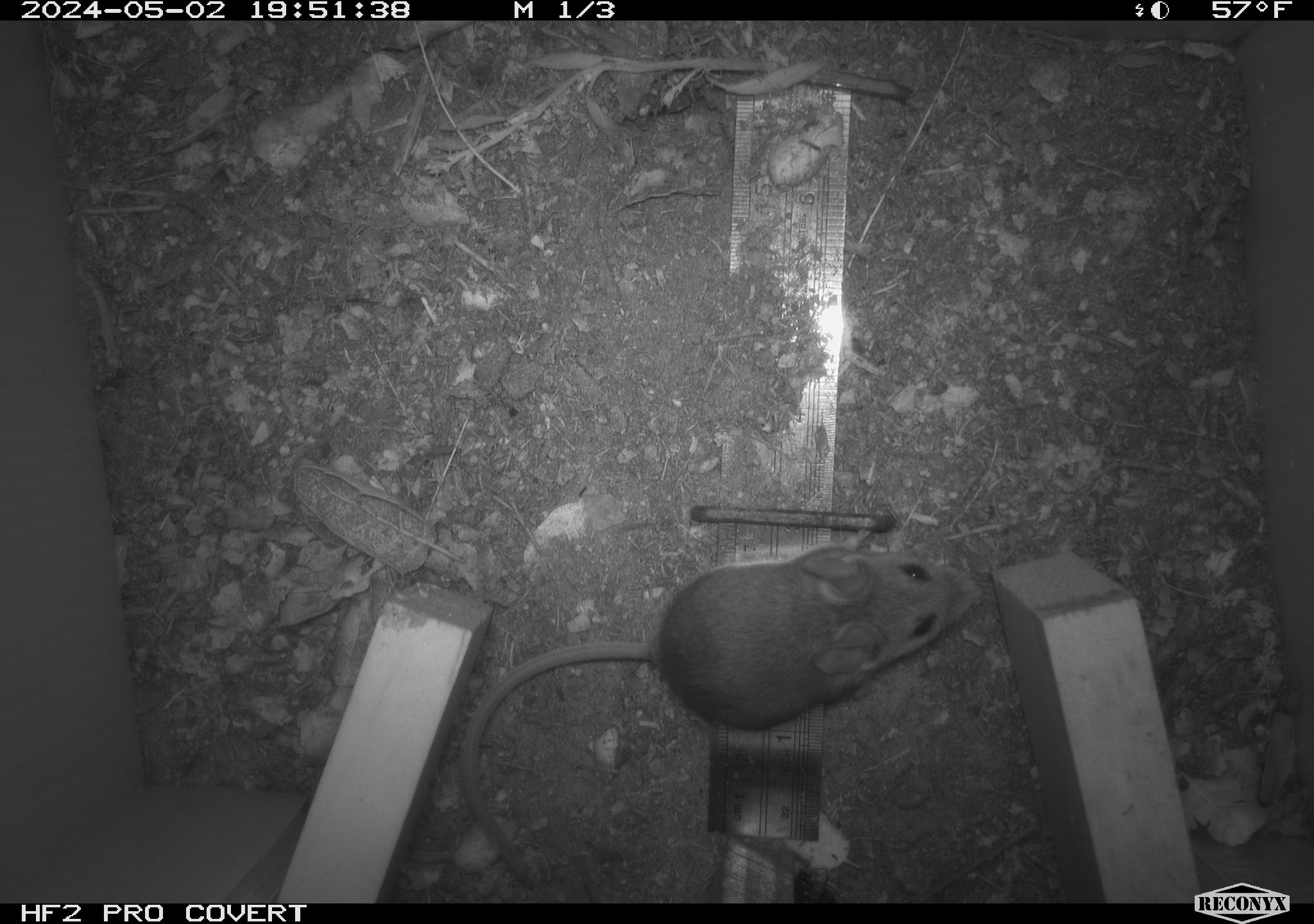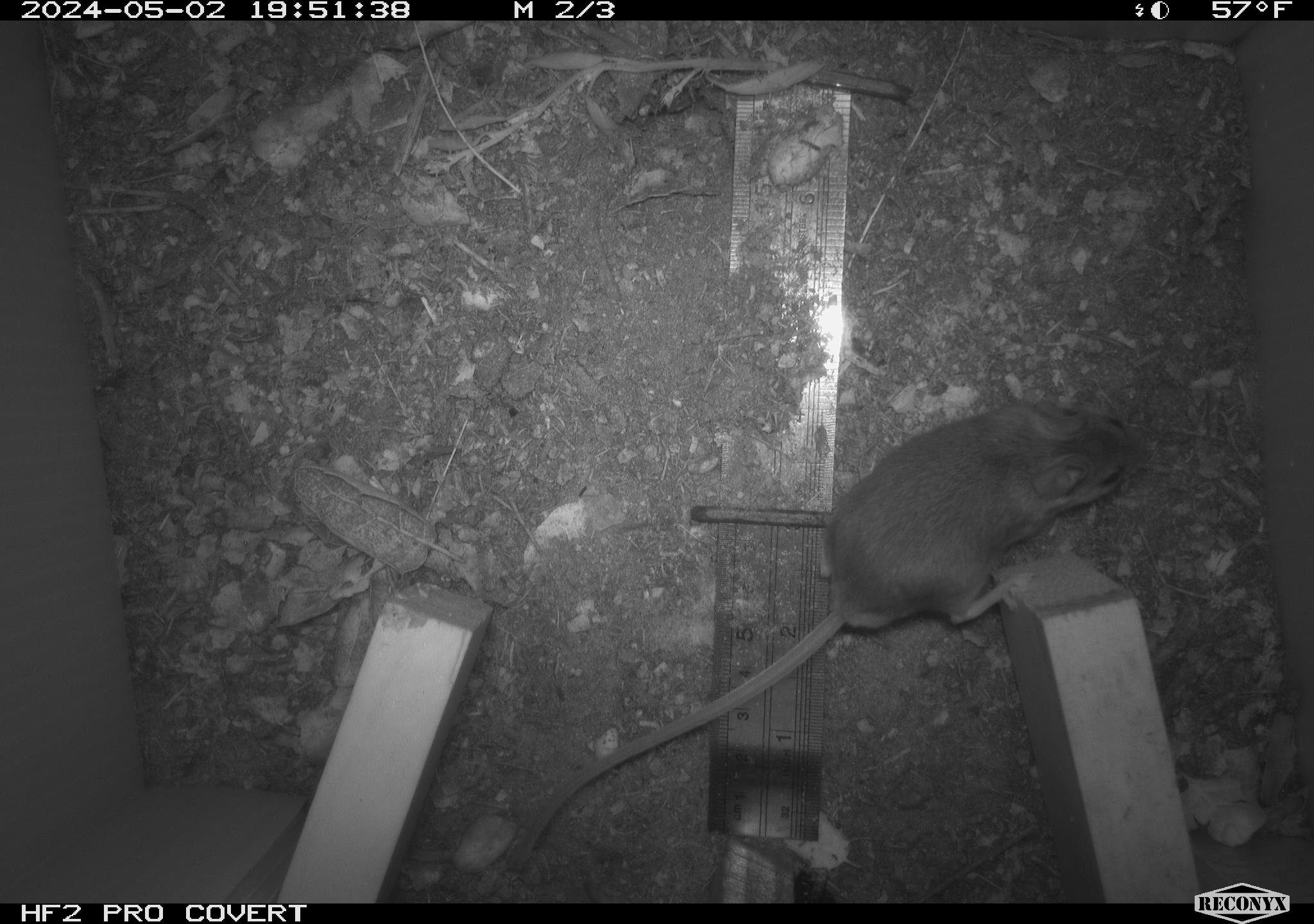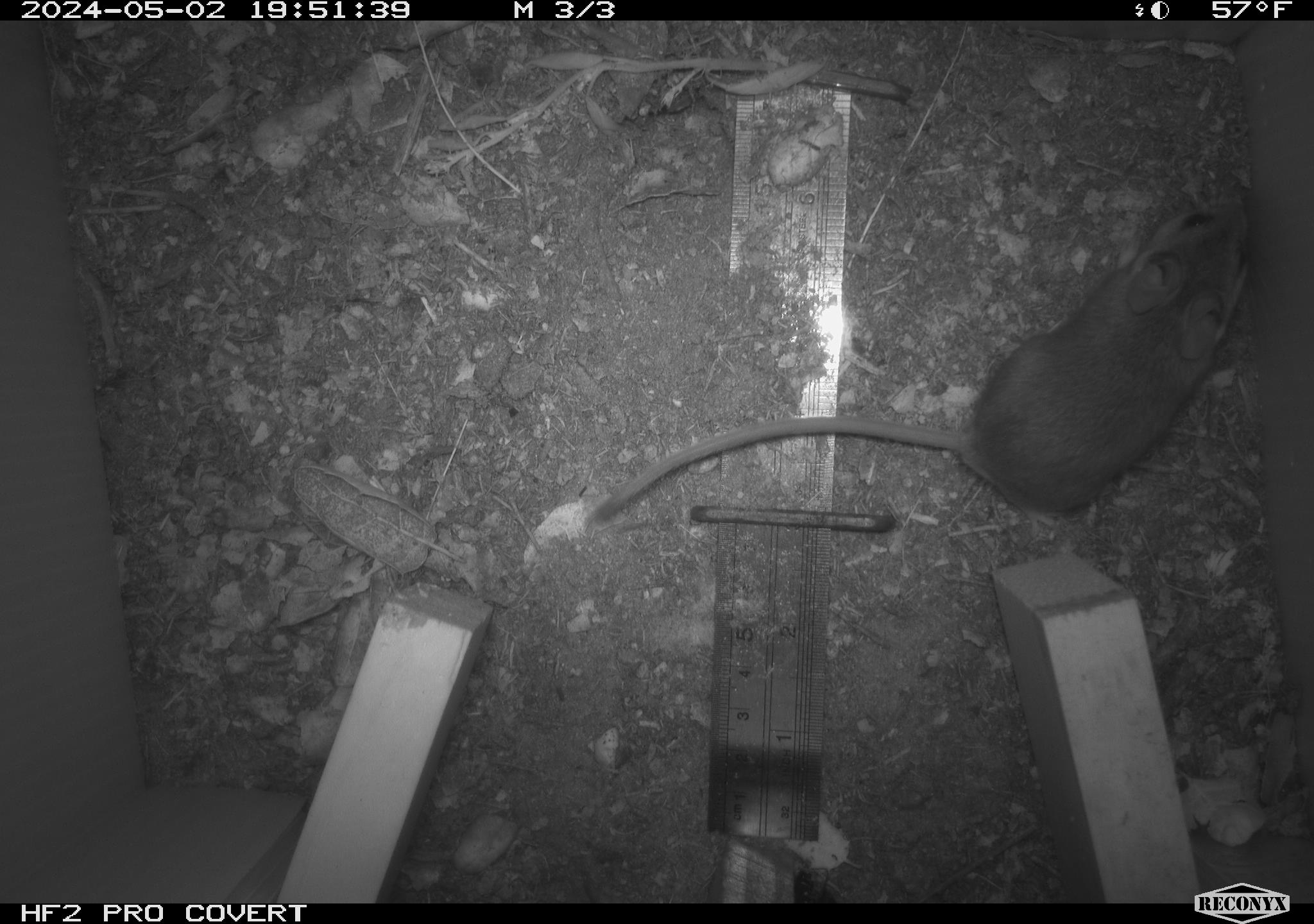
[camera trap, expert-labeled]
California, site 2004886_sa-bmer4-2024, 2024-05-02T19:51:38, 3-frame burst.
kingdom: Animalia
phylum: Chordata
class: Mammalia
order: Rodentia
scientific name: Rodentia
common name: mouse species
Mouse species (Rodentia).